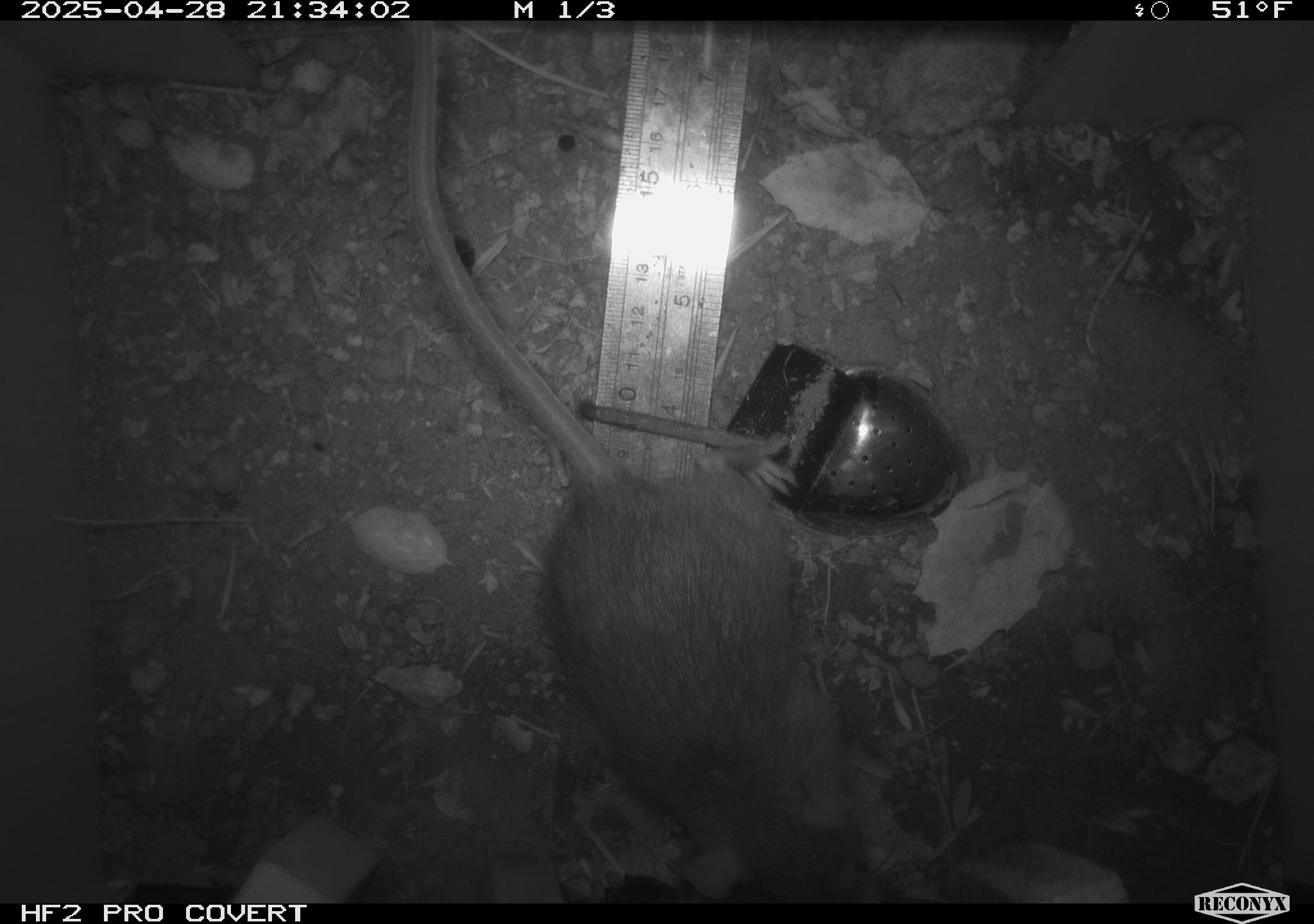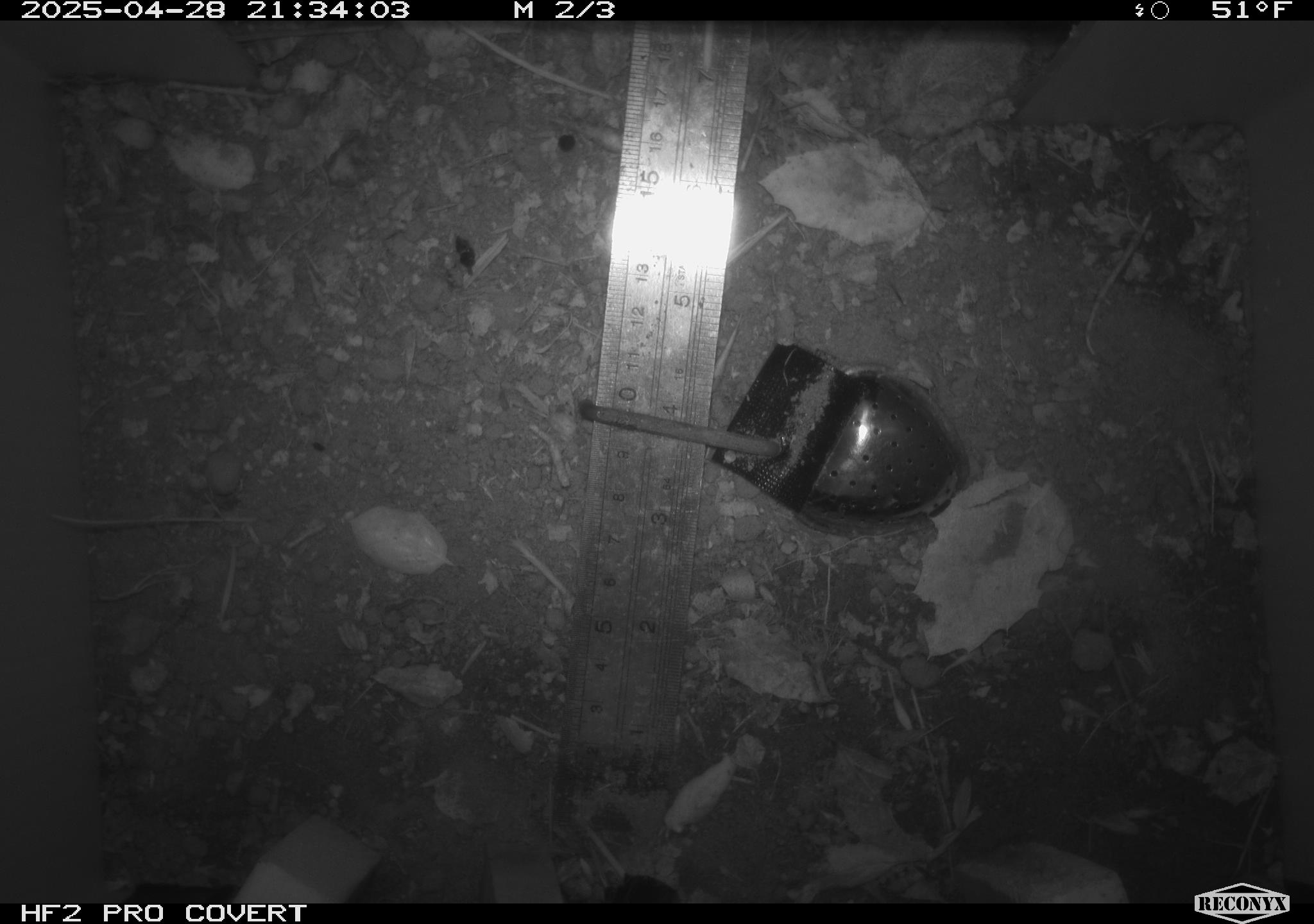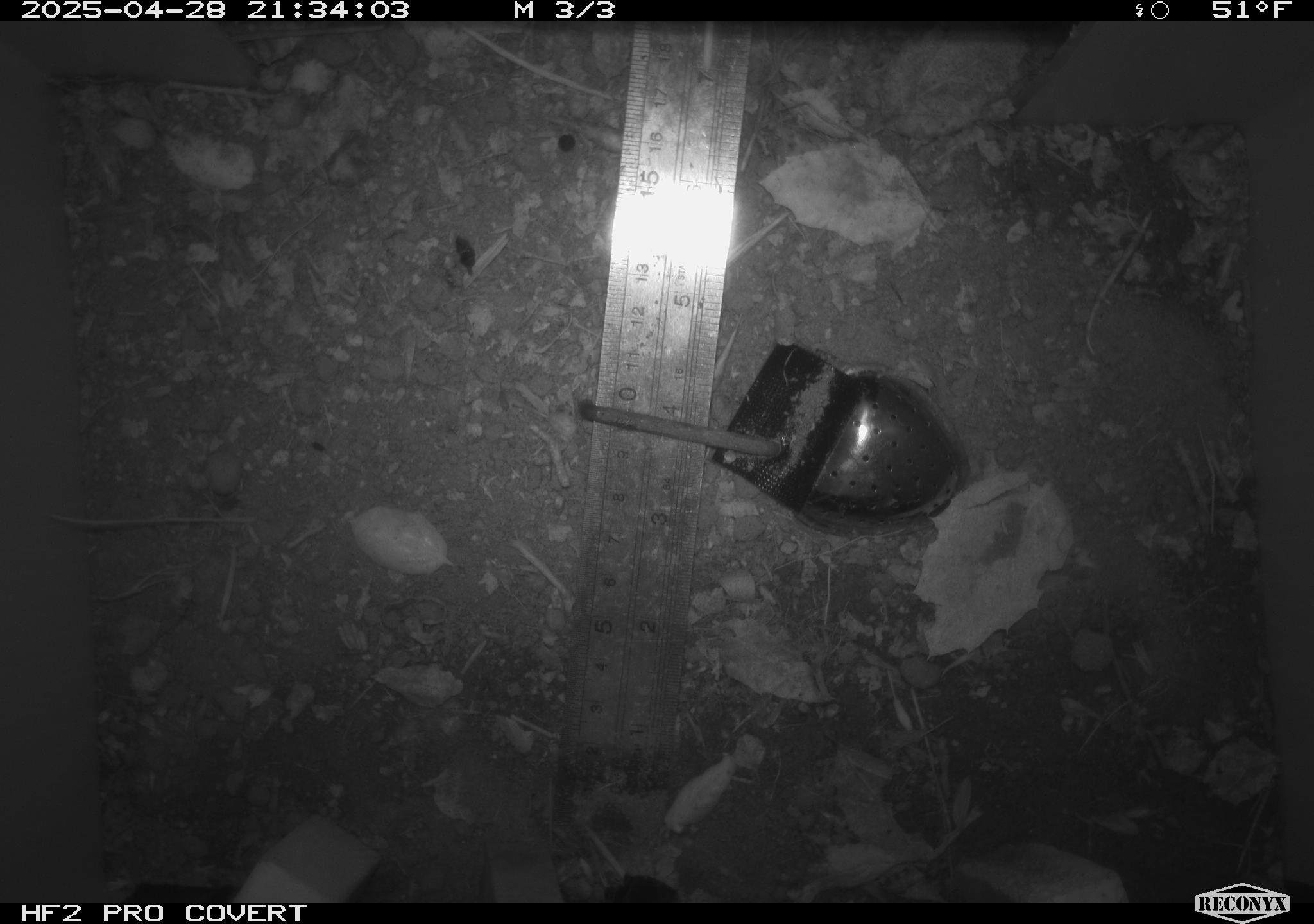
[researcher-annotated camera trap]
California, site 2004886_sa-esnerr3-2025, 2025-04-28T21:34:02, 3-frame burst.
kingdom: Animalia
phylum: Chordata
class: Mammalia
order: Rodentia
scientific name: Rodentia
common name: rodent